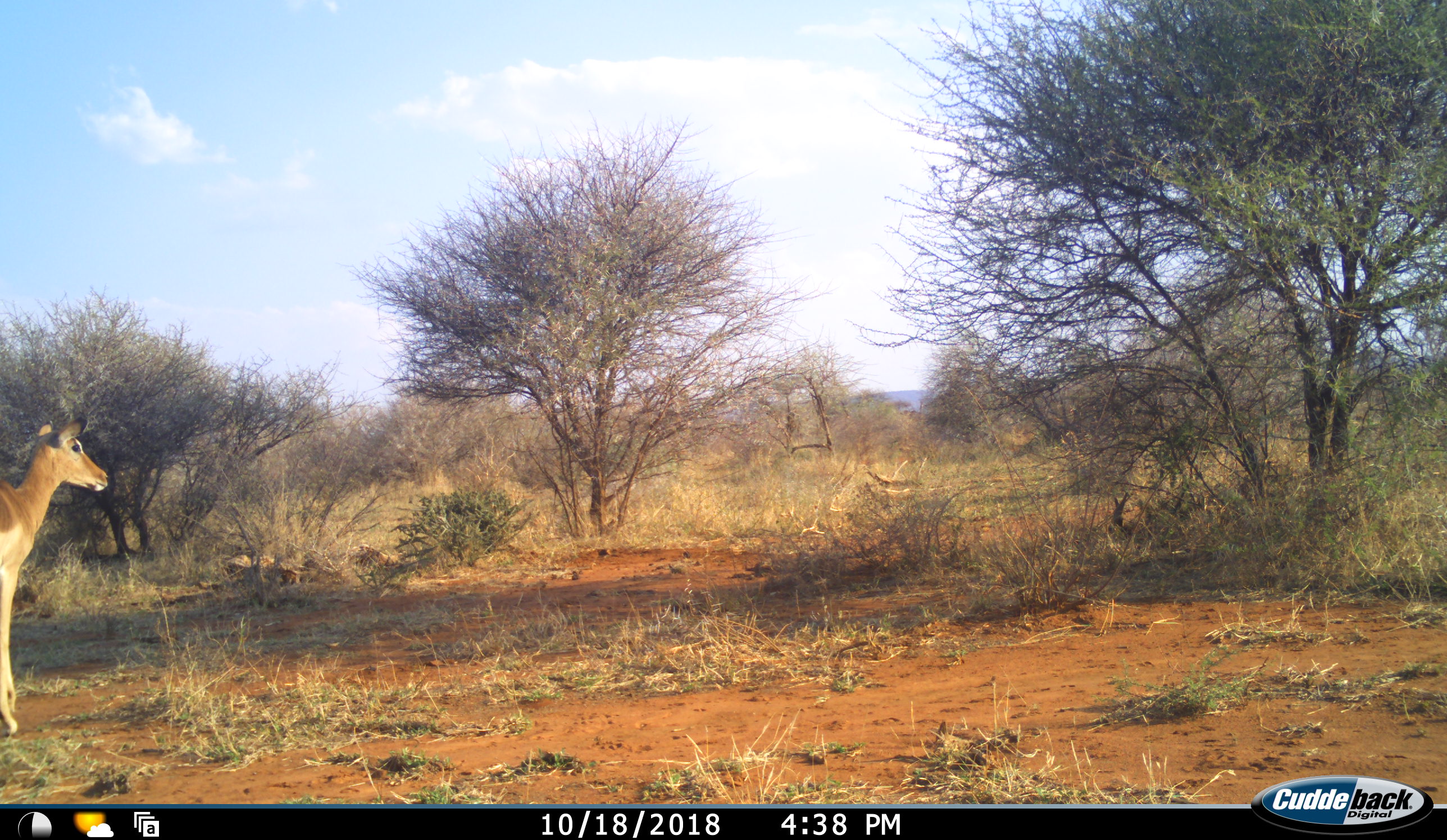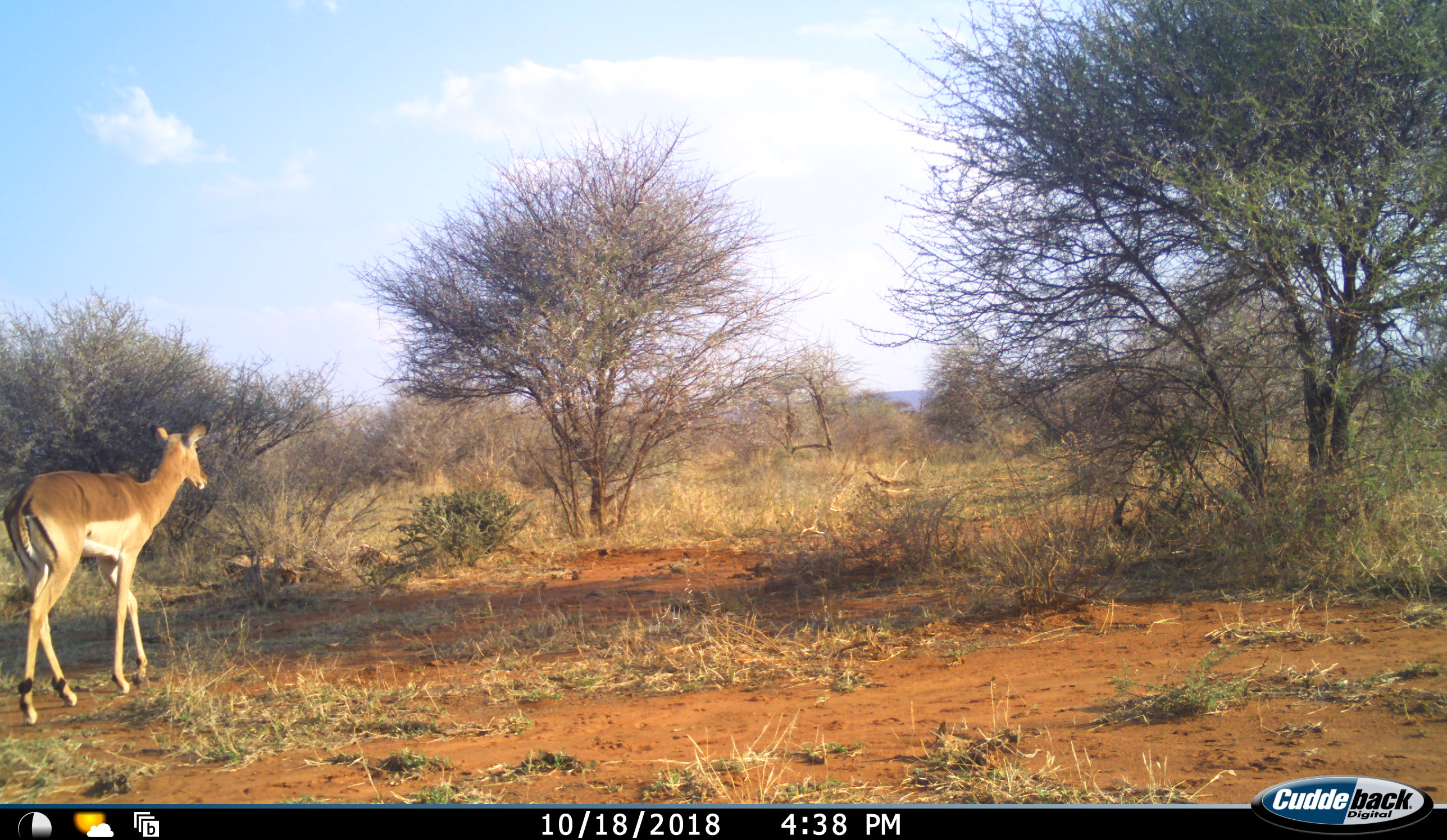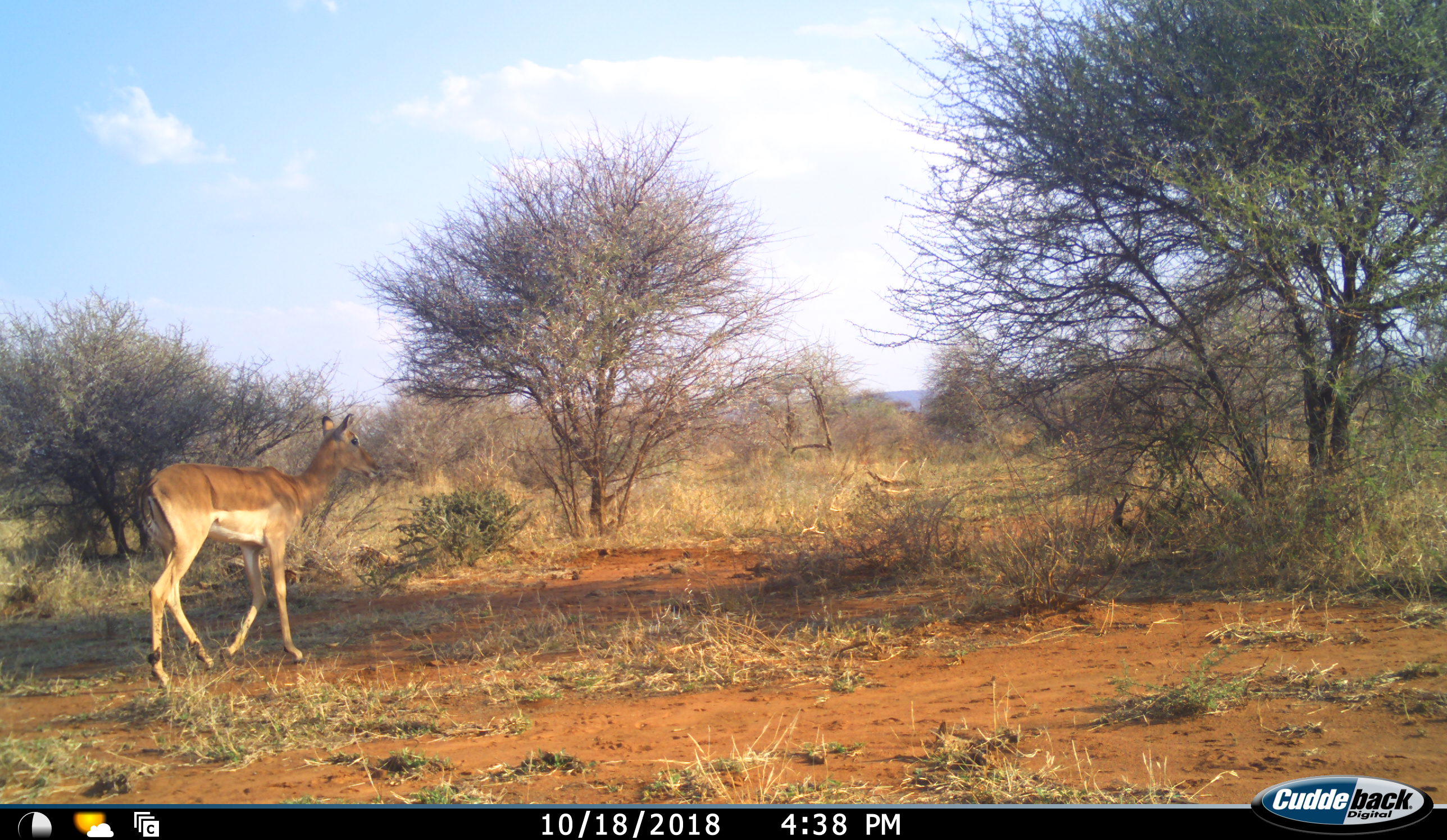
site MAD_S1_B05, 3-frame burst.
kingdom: Animalia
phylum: Chordata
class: Mammalia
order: Artiodactyla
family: Bovidae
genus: Aepyceros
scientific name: Aepyceros melampus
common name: impala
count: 1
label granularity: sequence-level